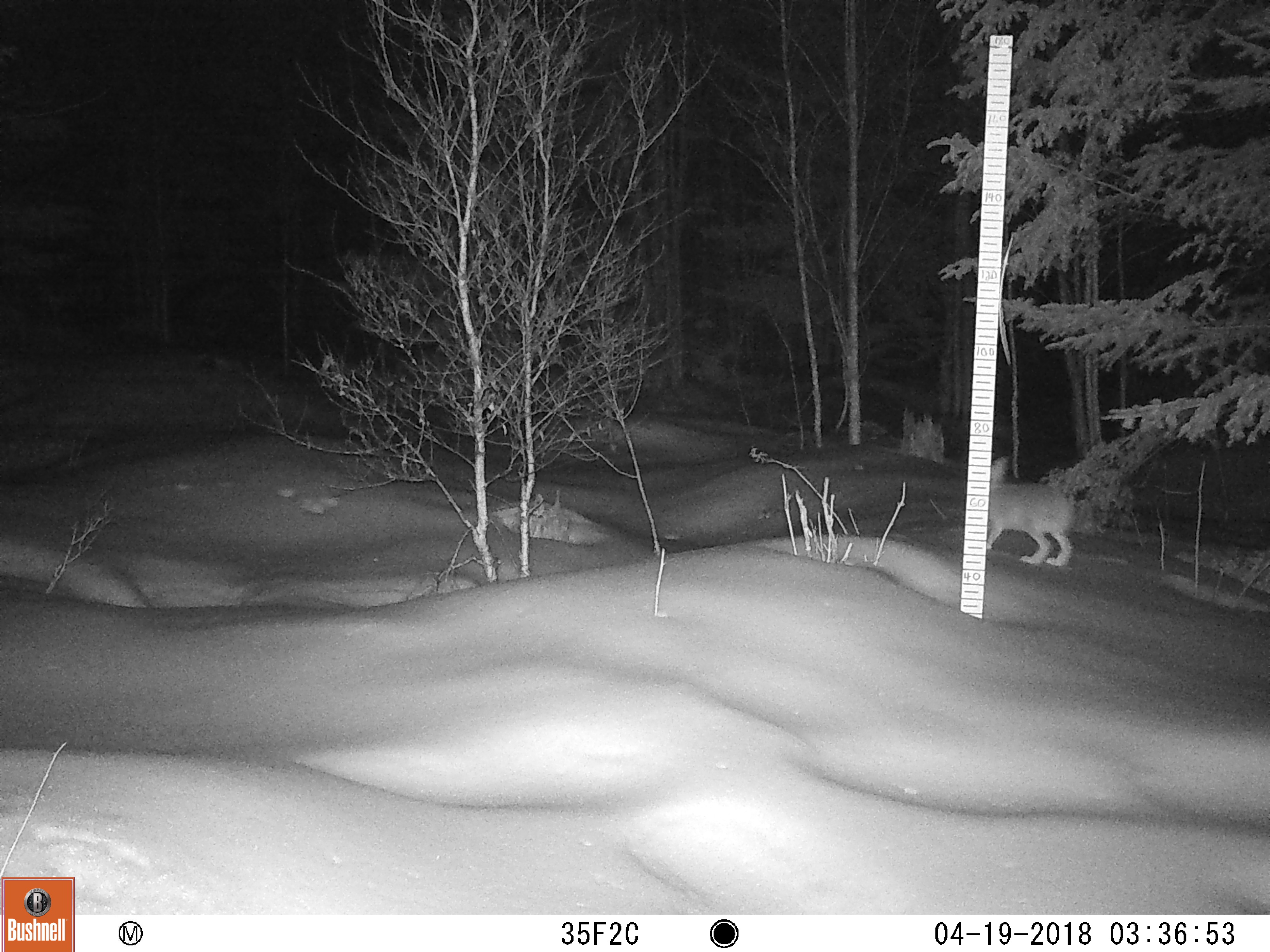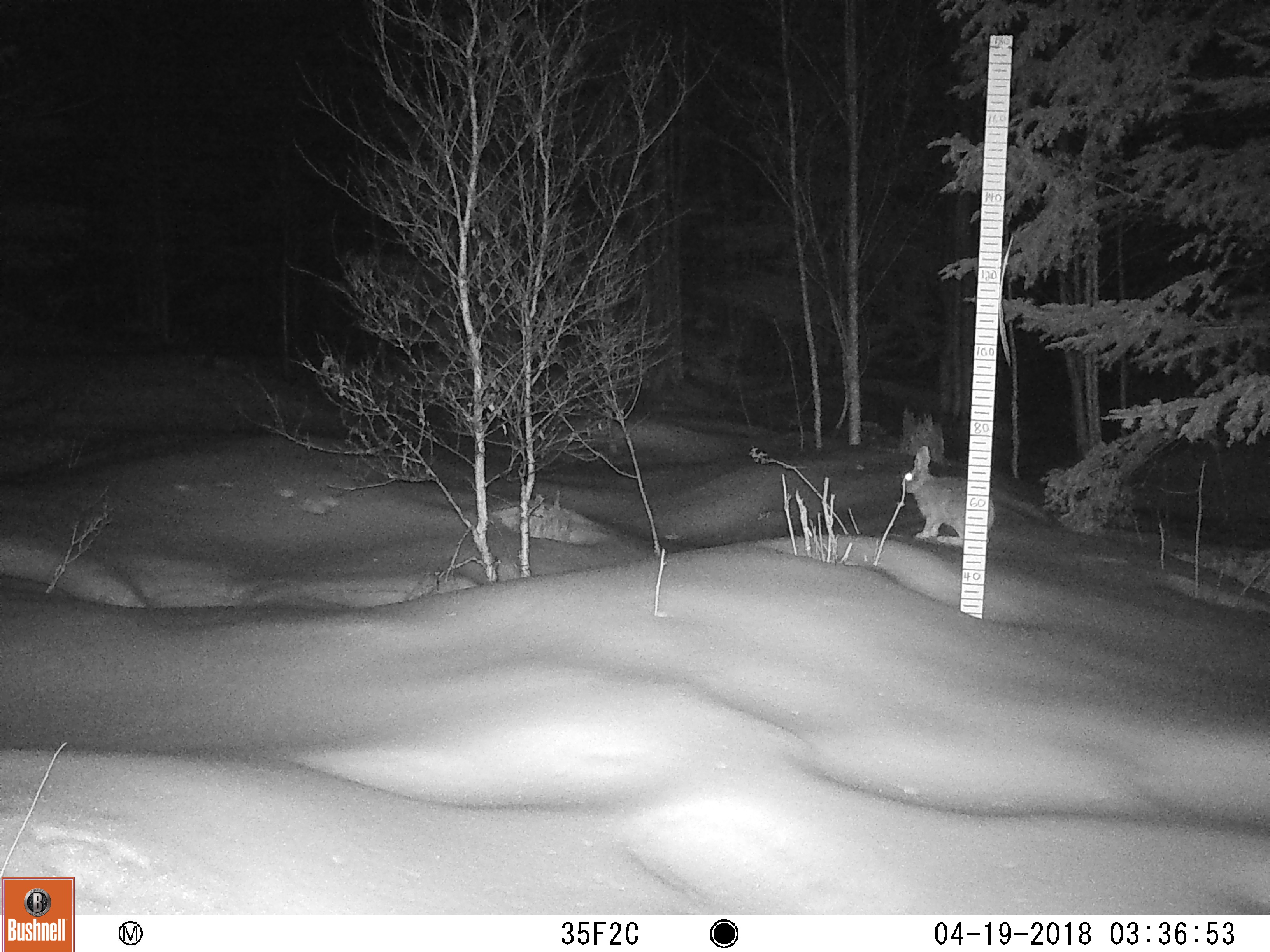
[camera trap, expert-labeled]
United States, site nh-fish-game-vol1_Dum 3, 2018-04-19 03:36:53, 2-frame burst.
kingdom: Animalia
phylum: Chordata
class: Mammalia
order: Lagomorpha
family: Leporidae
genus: Lepus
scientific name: Lepus americanus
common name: snowshoe hare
Snowshoe hare (Lepus americanus).